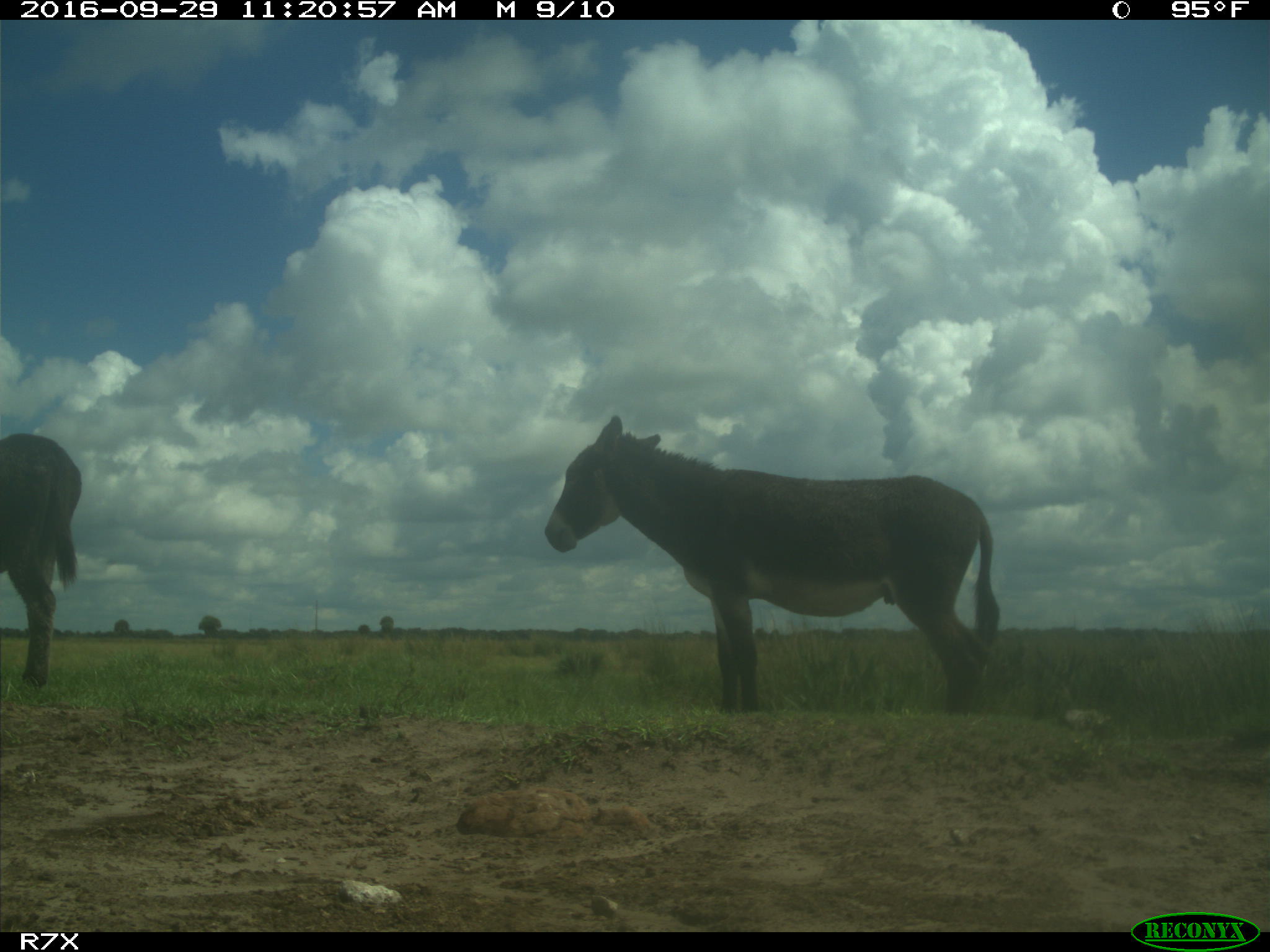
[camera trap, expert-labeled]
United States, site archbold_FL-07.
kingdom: Animalia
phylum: Chordata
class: Mammalia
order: Perissodactyla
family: Equidae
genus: Equus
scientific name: Equus africanus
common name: african wild ass